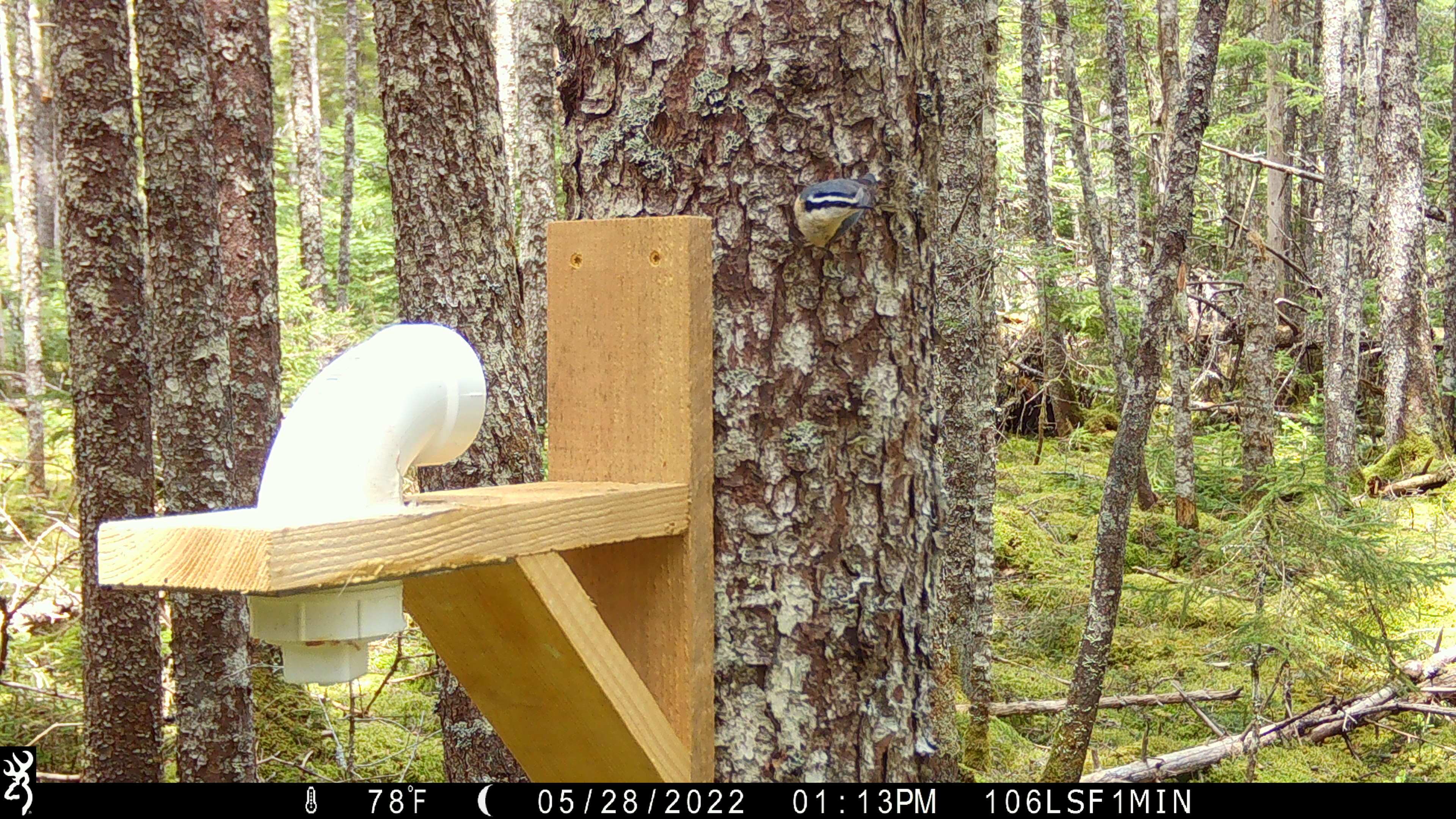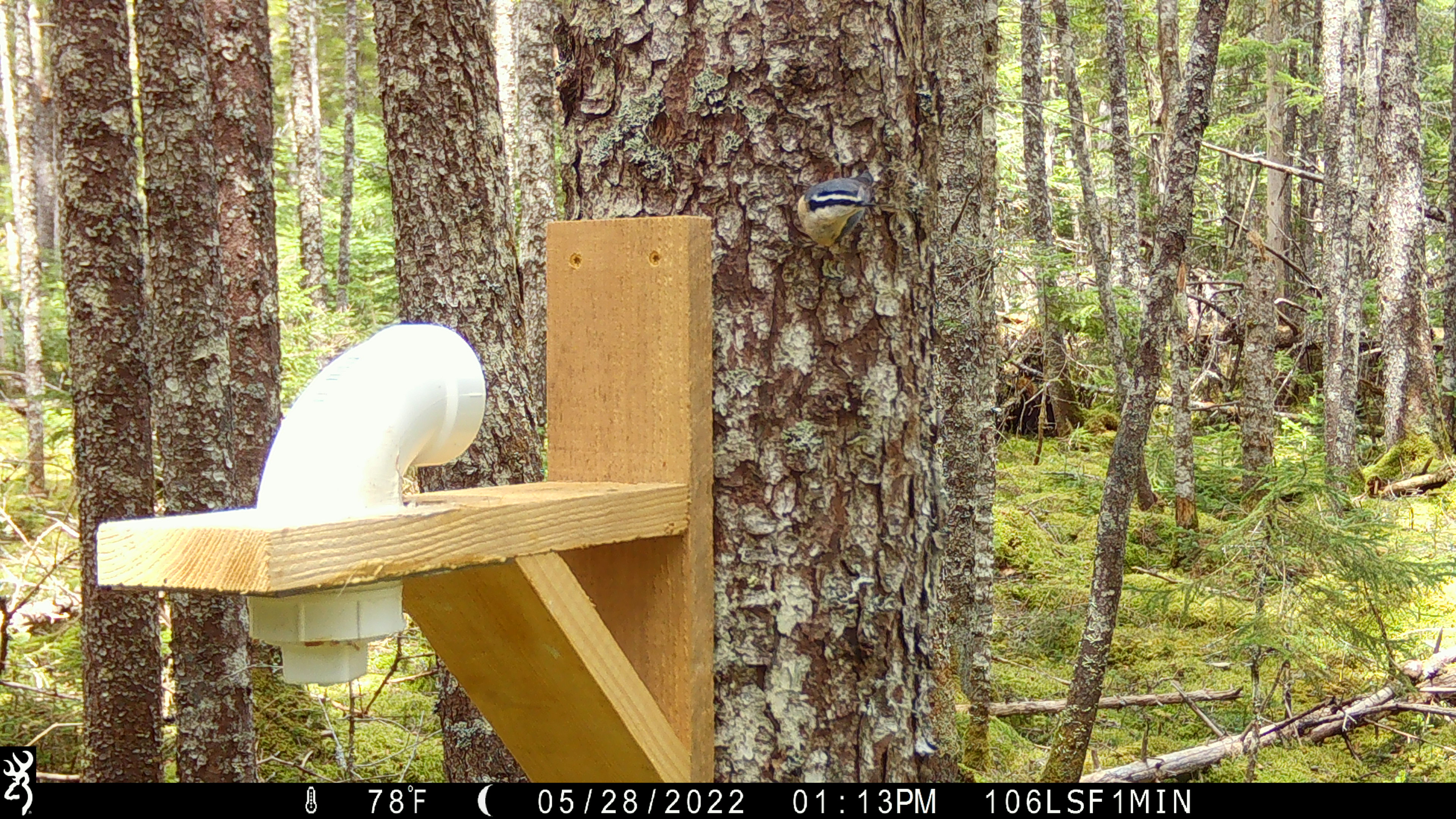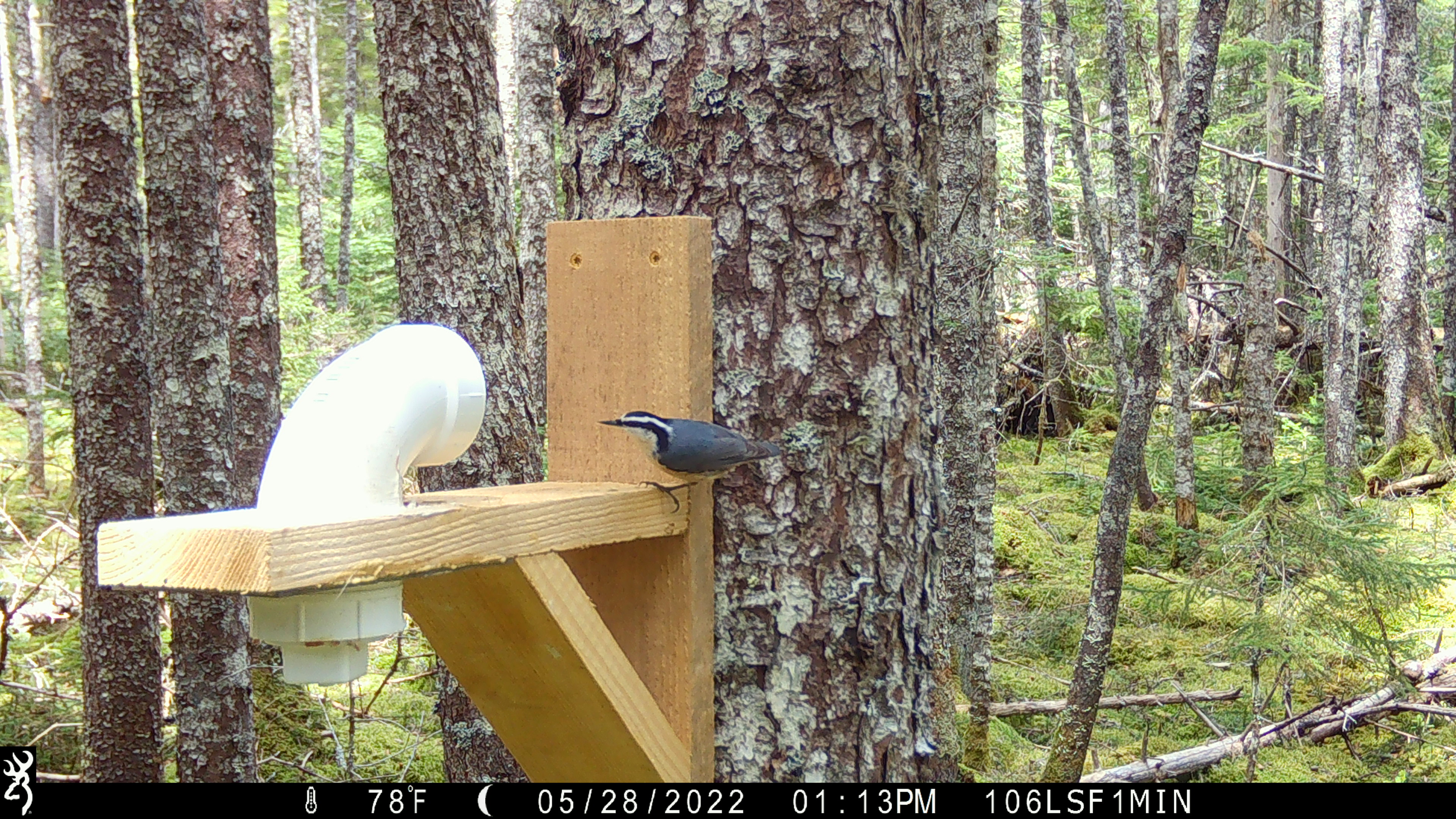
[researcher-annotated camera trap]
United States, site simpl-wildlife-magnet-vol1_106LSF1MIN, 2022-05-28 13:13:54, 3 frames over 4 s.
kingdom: Animalia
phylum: Chordata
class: Aves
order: Passeriformes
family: Sittidae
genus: Sitta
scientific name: Sitta canadensis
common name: red-breasted nuthatch